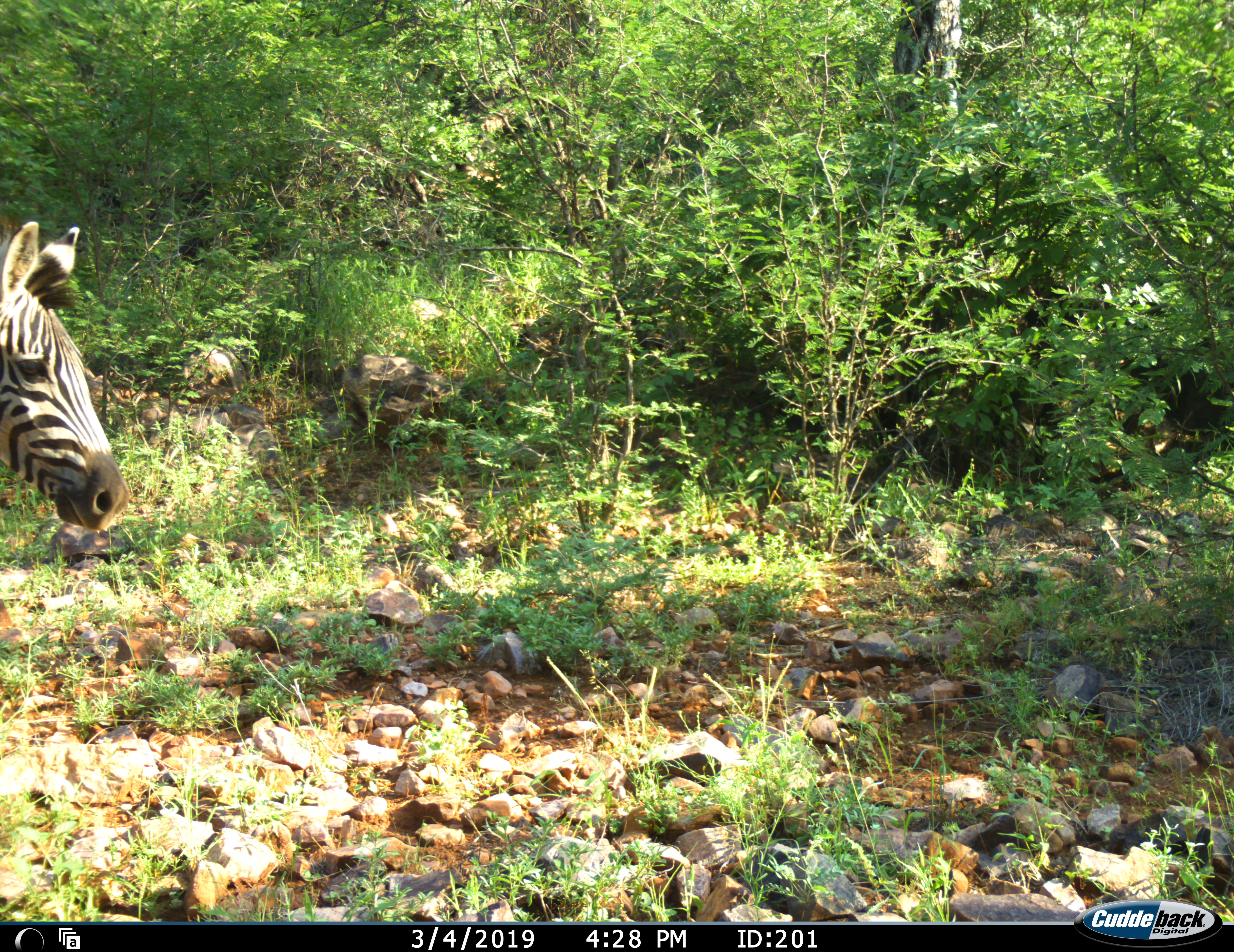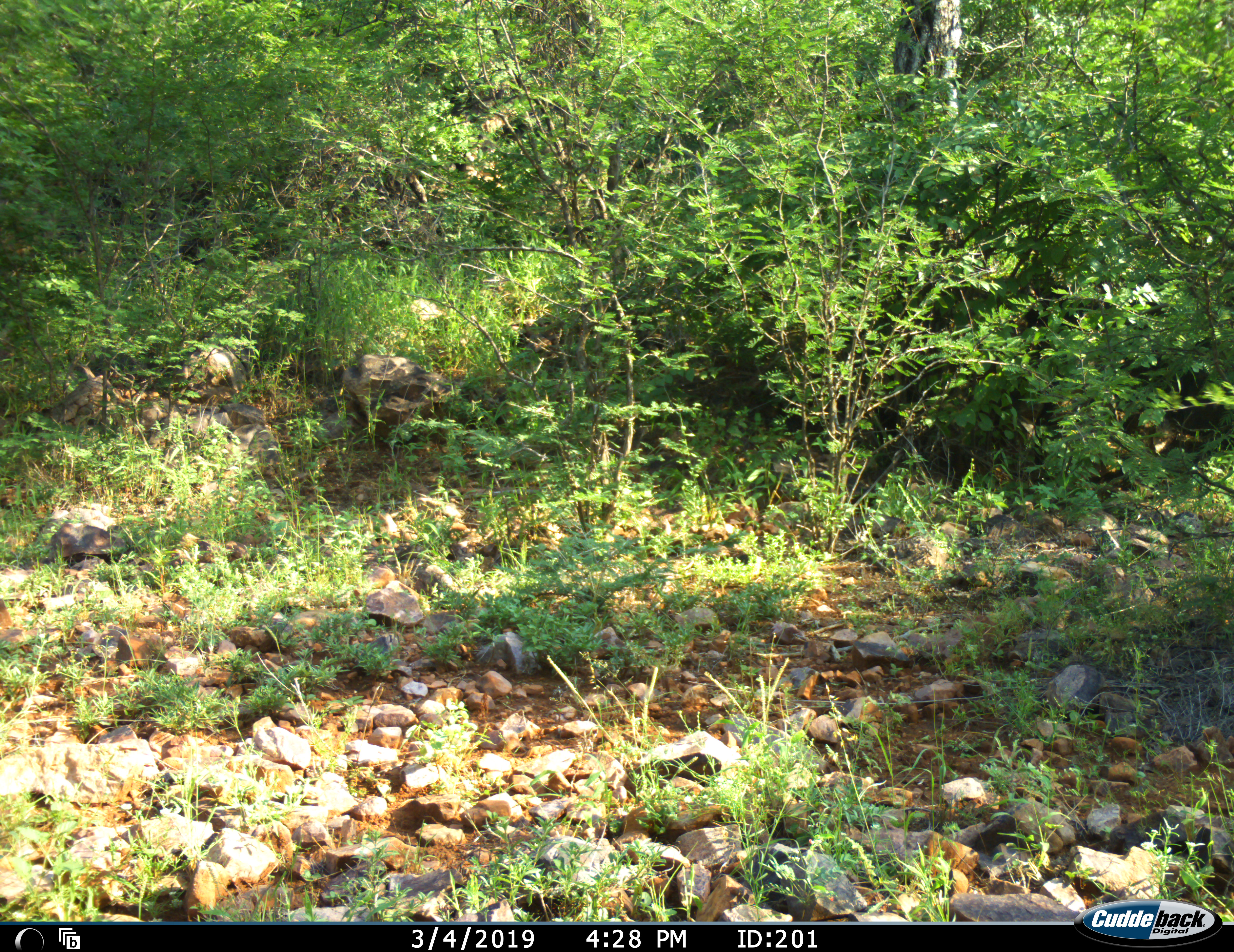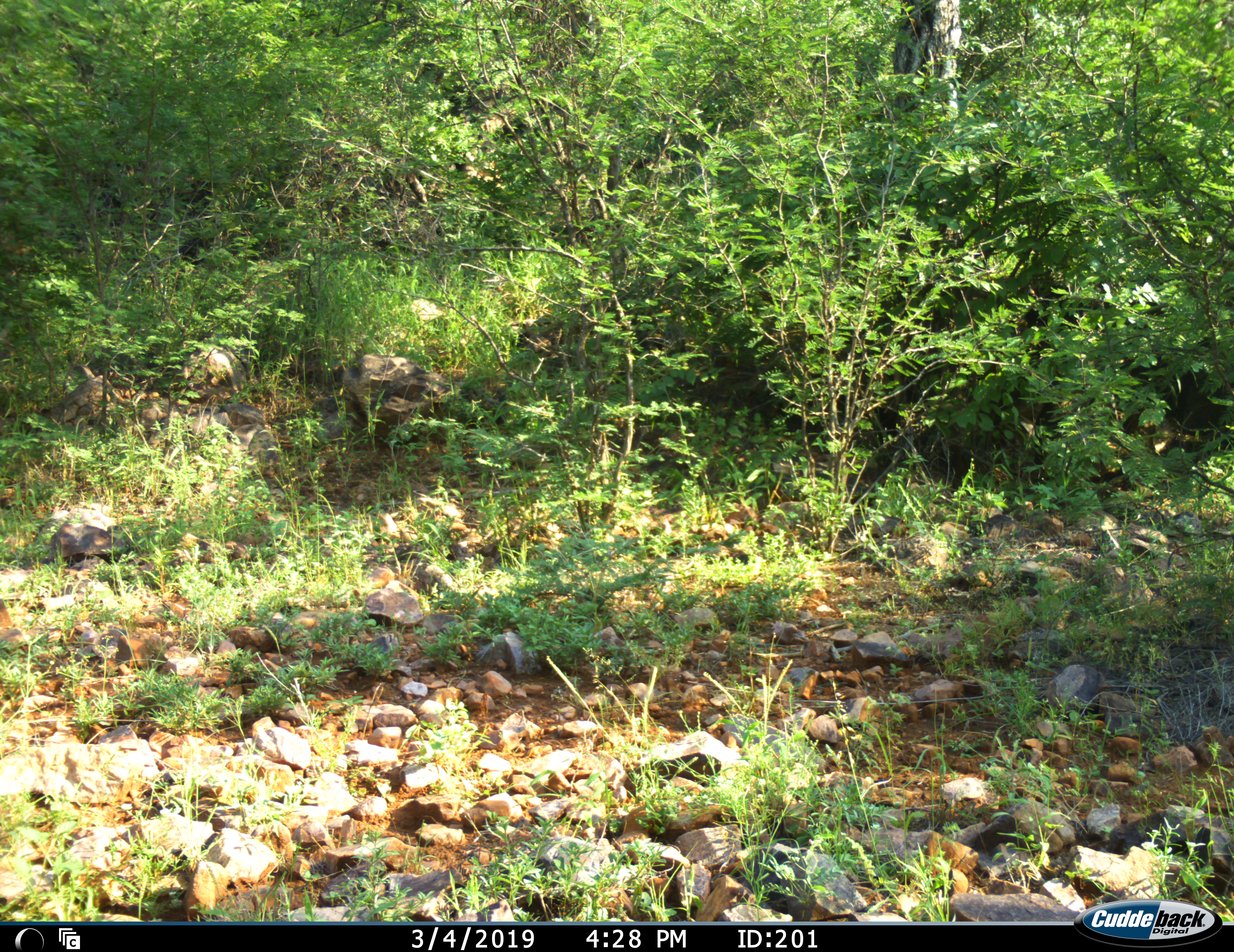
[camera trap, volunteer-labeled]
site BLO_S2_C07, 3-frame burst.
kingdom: Animalia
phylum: Chordata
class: Mammalia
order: Perissodactyla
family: Equidae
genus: Equus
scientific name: Equus quagga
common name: plains zebra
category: zebraplains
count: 1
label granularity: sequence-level